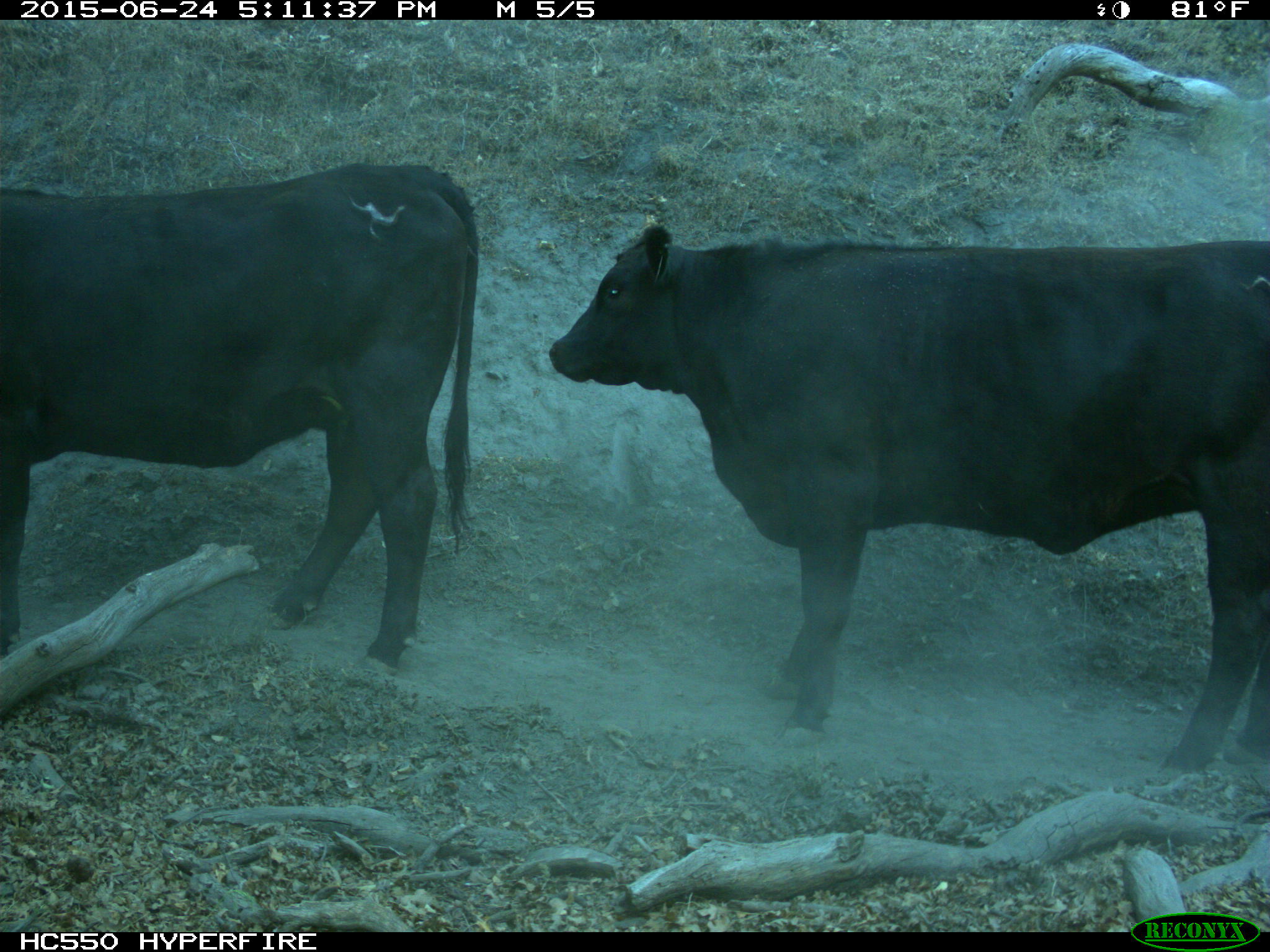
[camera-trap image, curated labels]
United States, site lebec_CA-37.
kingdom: Animalia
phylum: Chordata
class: Mammalia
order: Artiodactyla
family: Bovidae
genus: Bos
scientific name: Bos taurus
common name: domestic cow